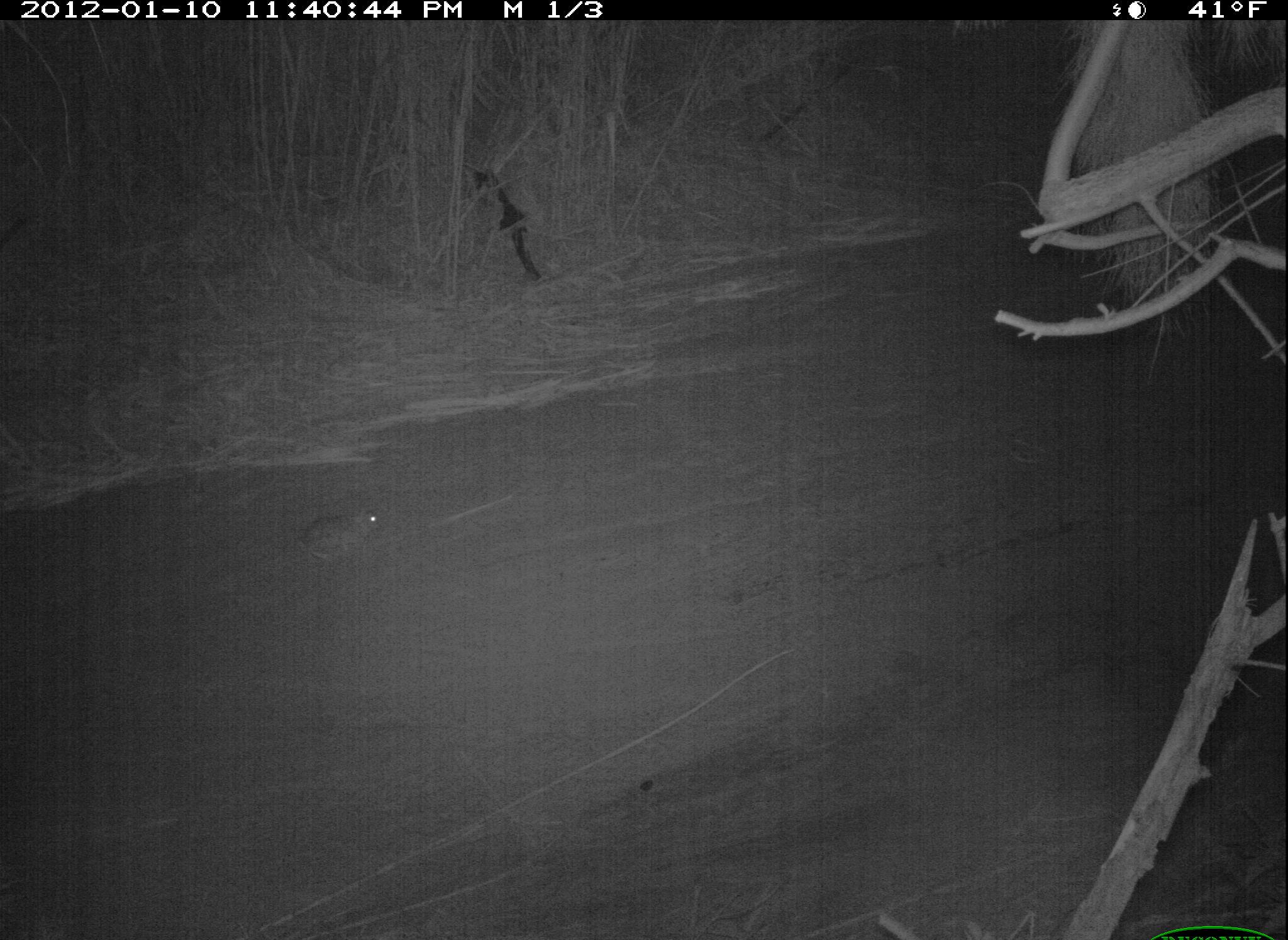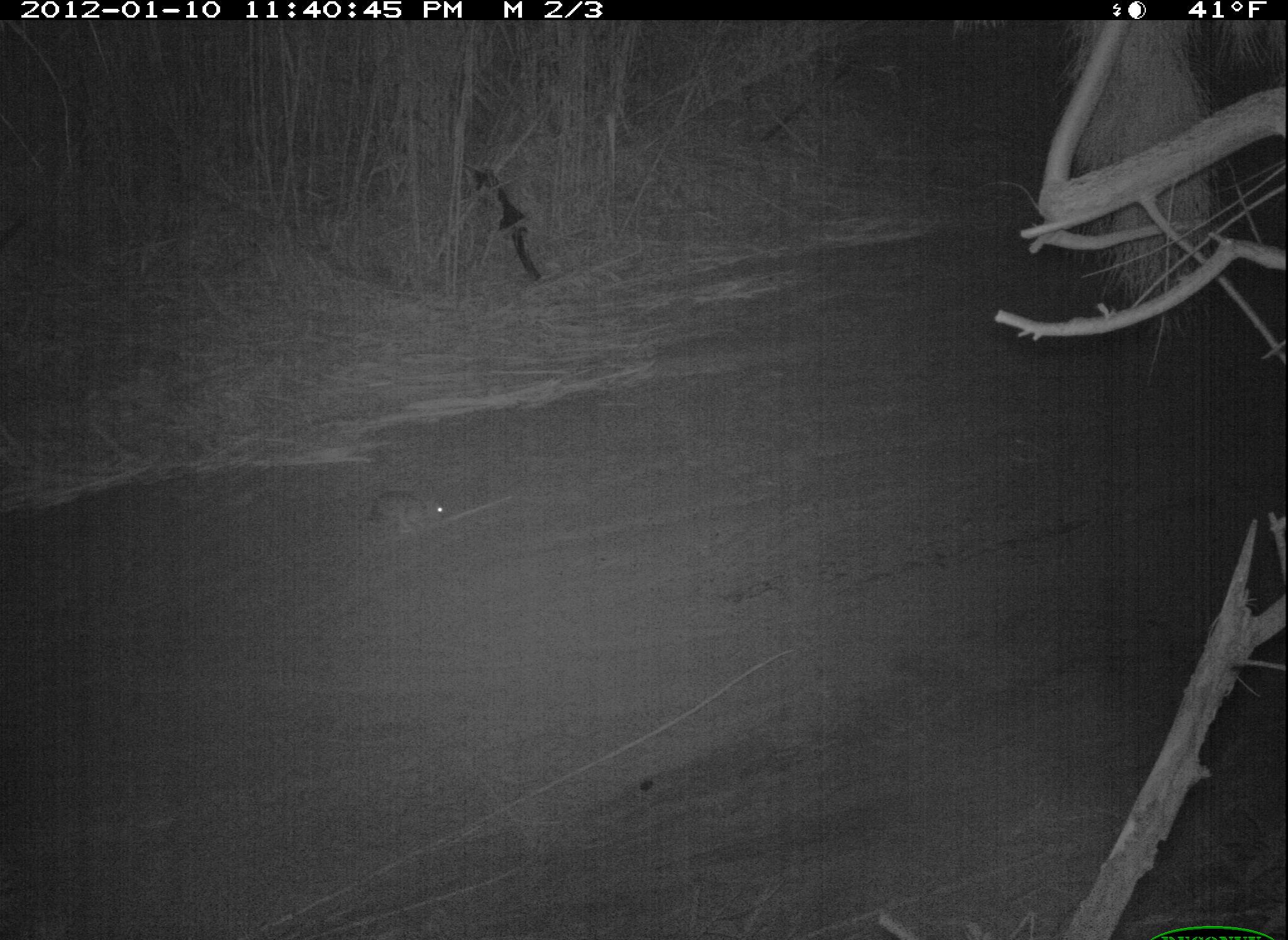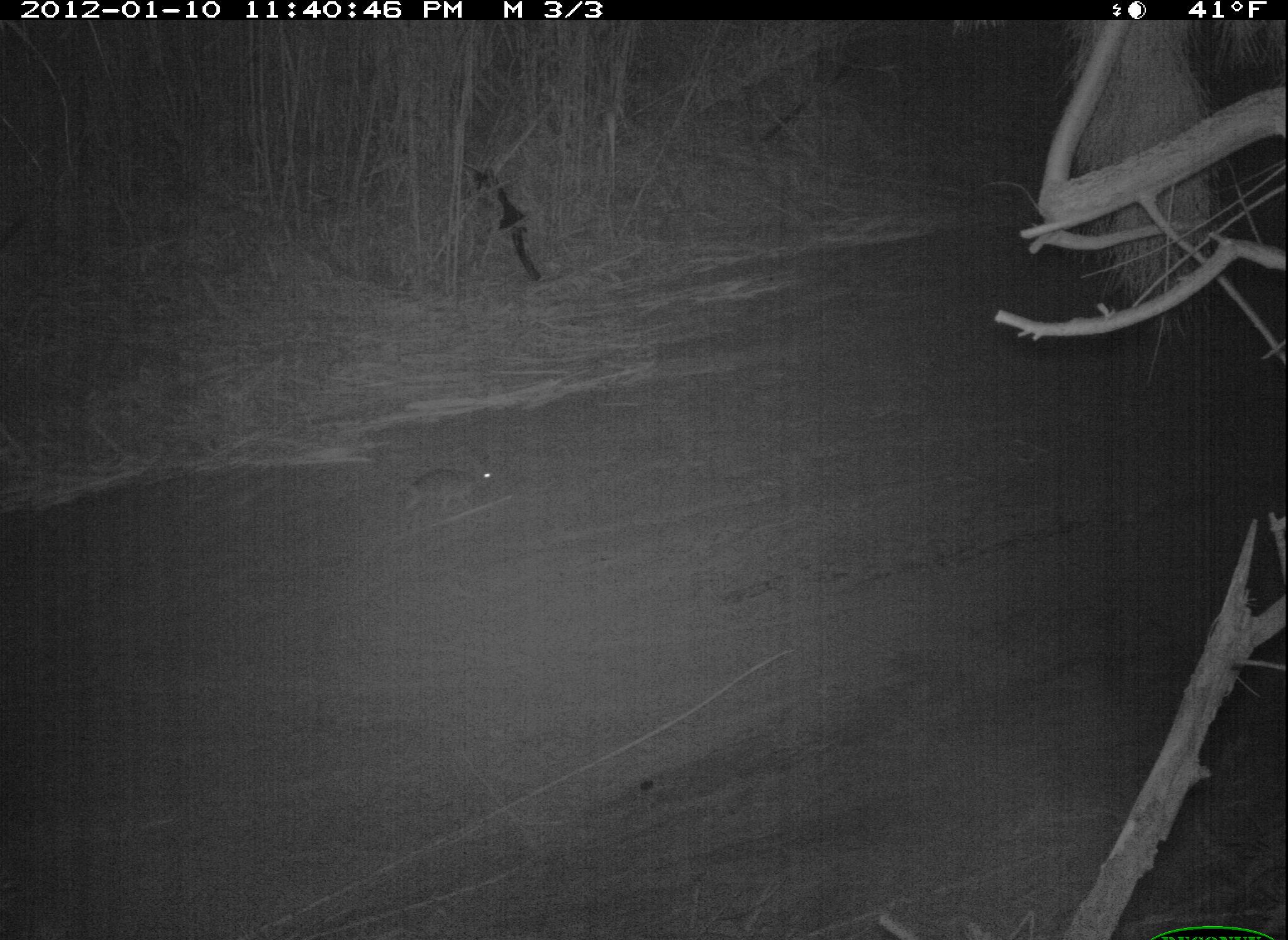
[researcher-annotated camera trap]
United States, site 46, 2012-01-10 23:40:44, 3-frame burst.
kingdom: Animalia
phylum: Chordata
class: Mammalia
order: Lagomorpha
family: Leporidae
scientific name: Leporidae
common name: rabbits and hares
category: rabbit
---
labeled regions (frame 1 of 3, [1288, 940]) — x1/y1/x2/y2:
rabbit: 287/491/402/573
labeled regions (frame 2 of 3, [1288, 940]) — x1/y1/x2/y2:
rabbit: 354/478/454/554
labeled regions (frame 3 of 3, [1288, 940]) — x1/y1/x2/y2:
rabbit: 396/451/504/523